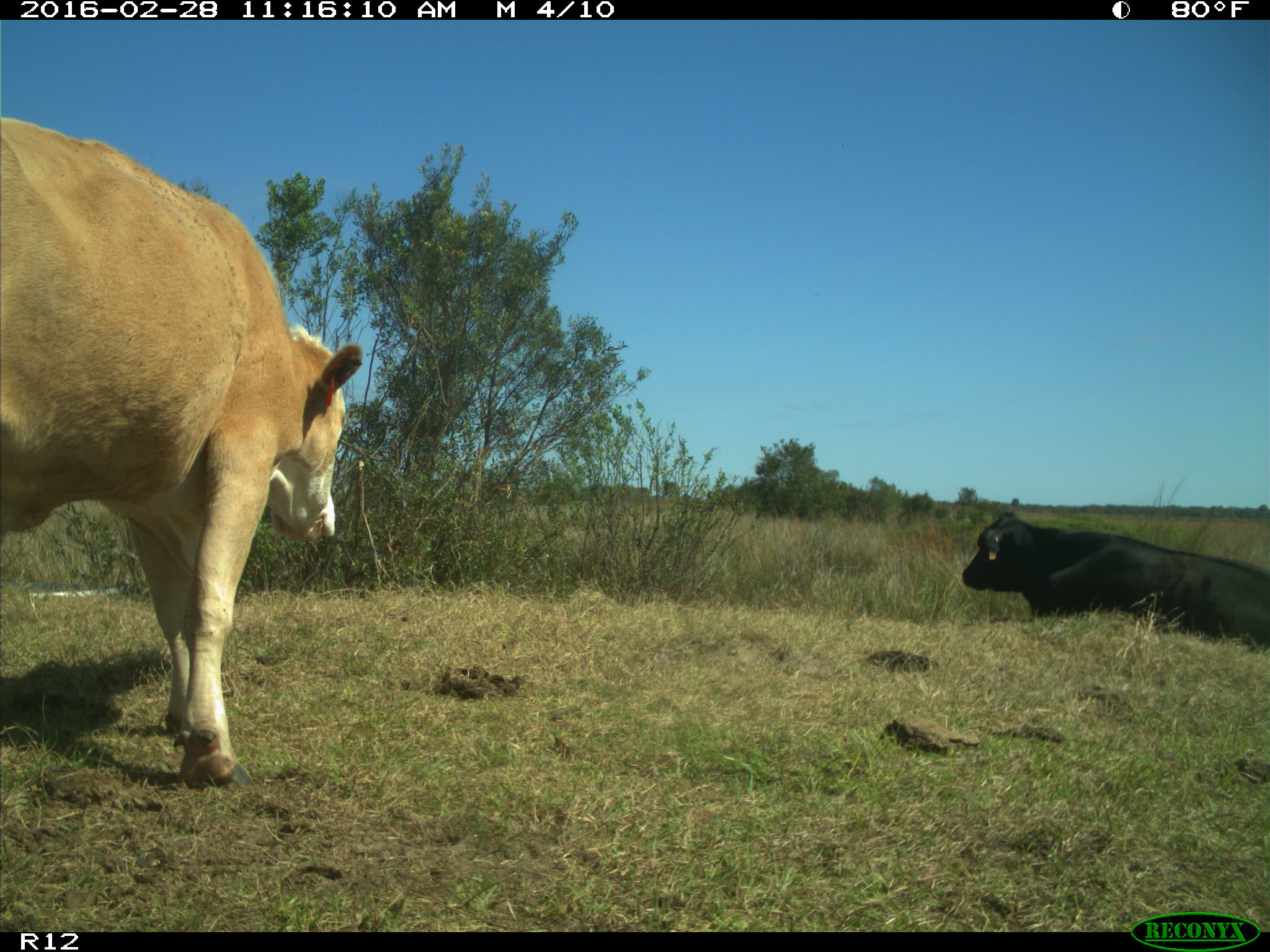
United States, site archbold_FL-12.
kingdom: Animalia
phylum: Chordata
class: Mammalia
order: Artiodactyla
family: Bovidae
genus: Bos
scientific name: Bos taurus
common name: domestic cow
Bos taurus (domestic cow).